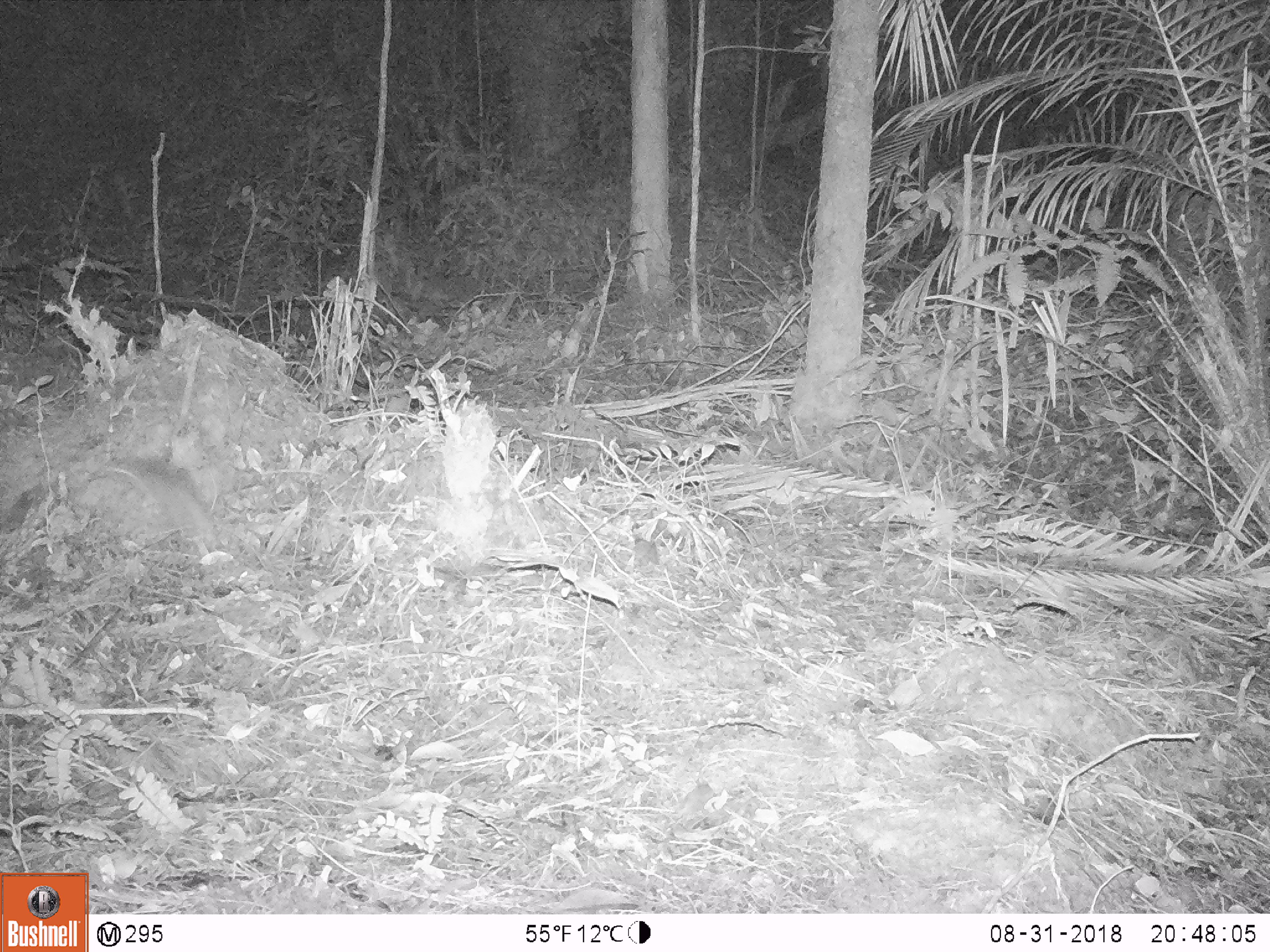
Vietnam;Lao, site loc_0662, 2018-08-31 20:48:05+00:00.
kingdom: Animalia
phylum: Chordata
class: Mammalia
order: Rodentia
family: Muridae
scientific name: Muridae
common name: old-world mice and rats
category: unidentified murid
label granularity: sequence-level